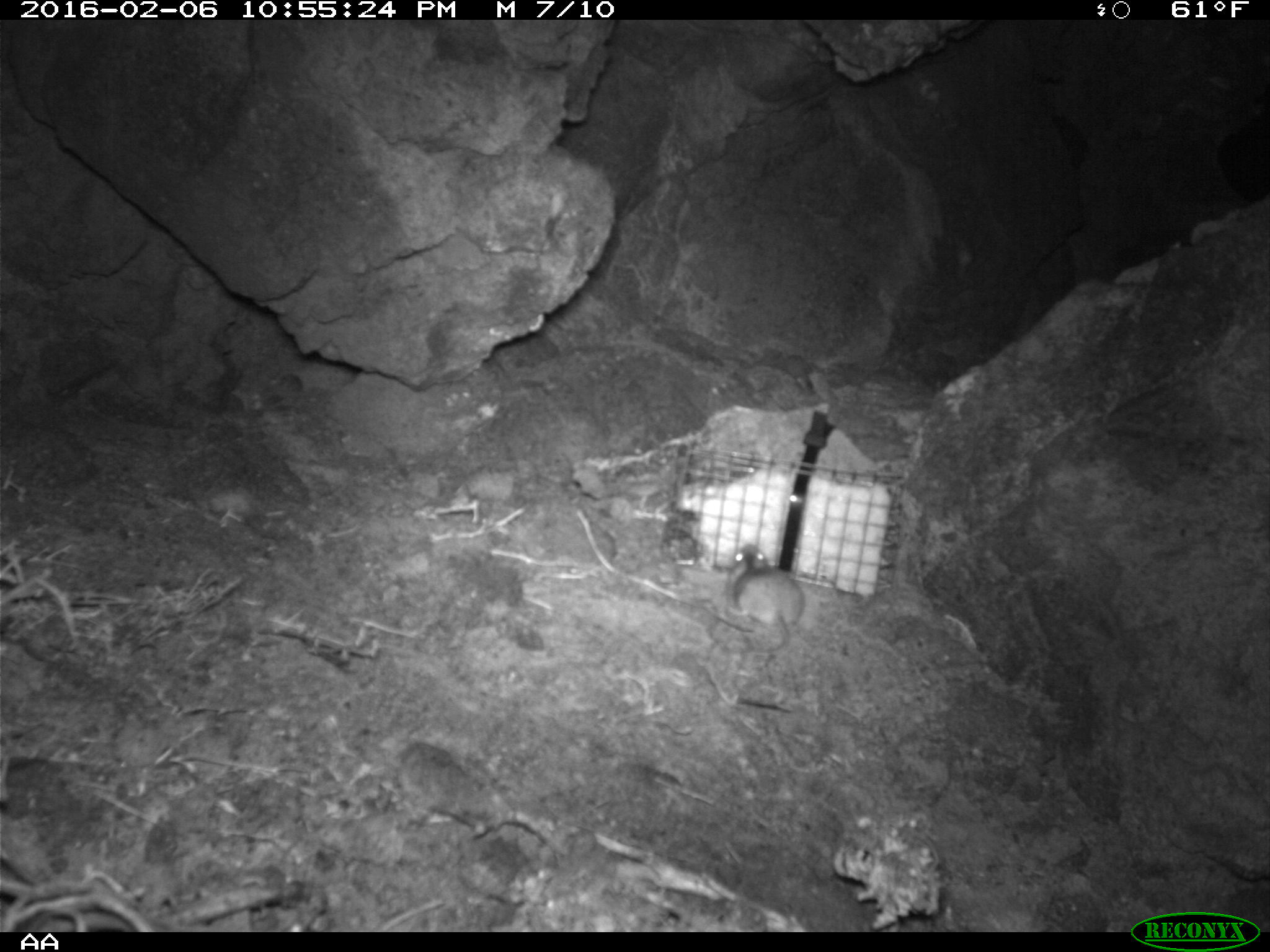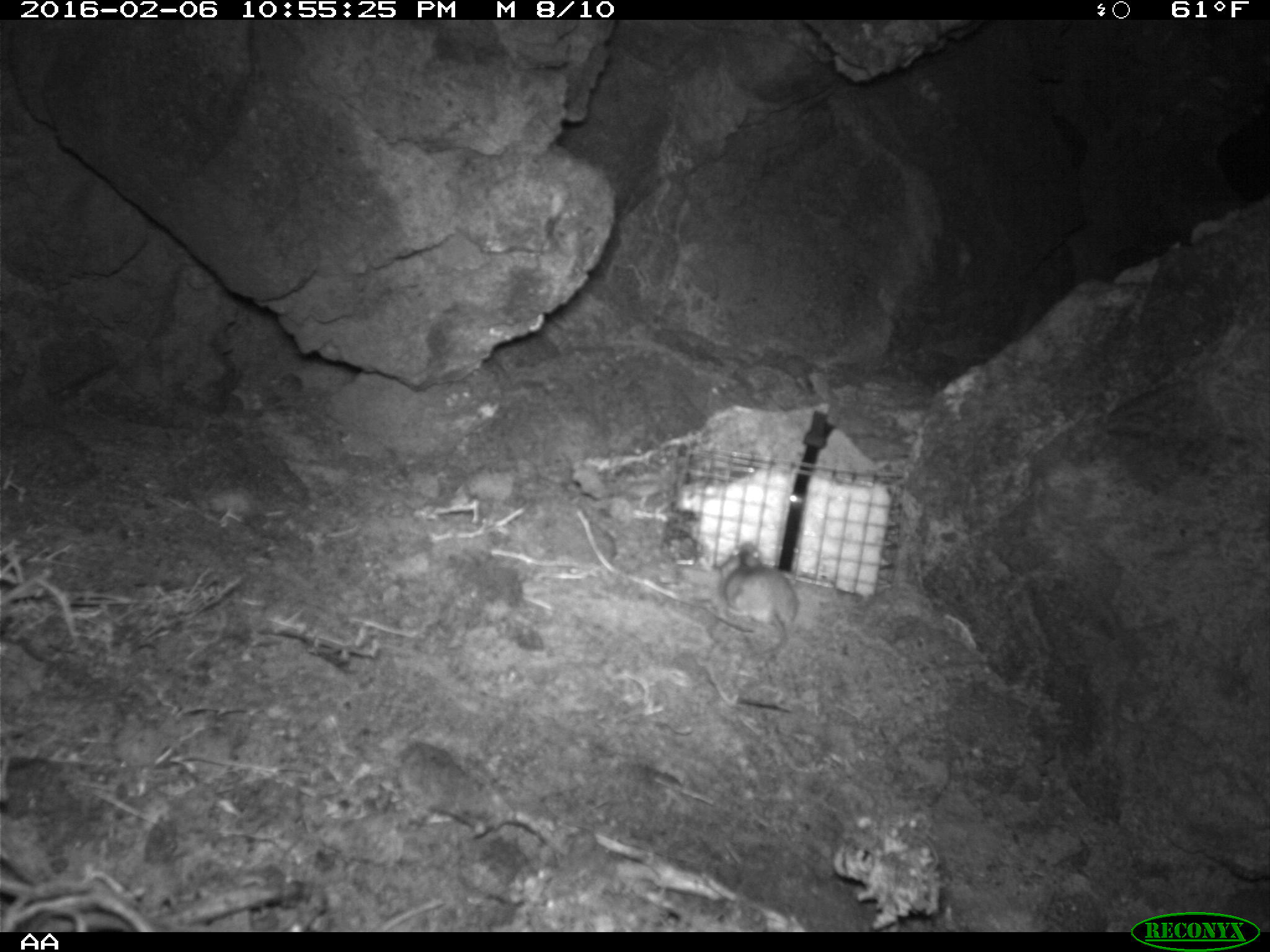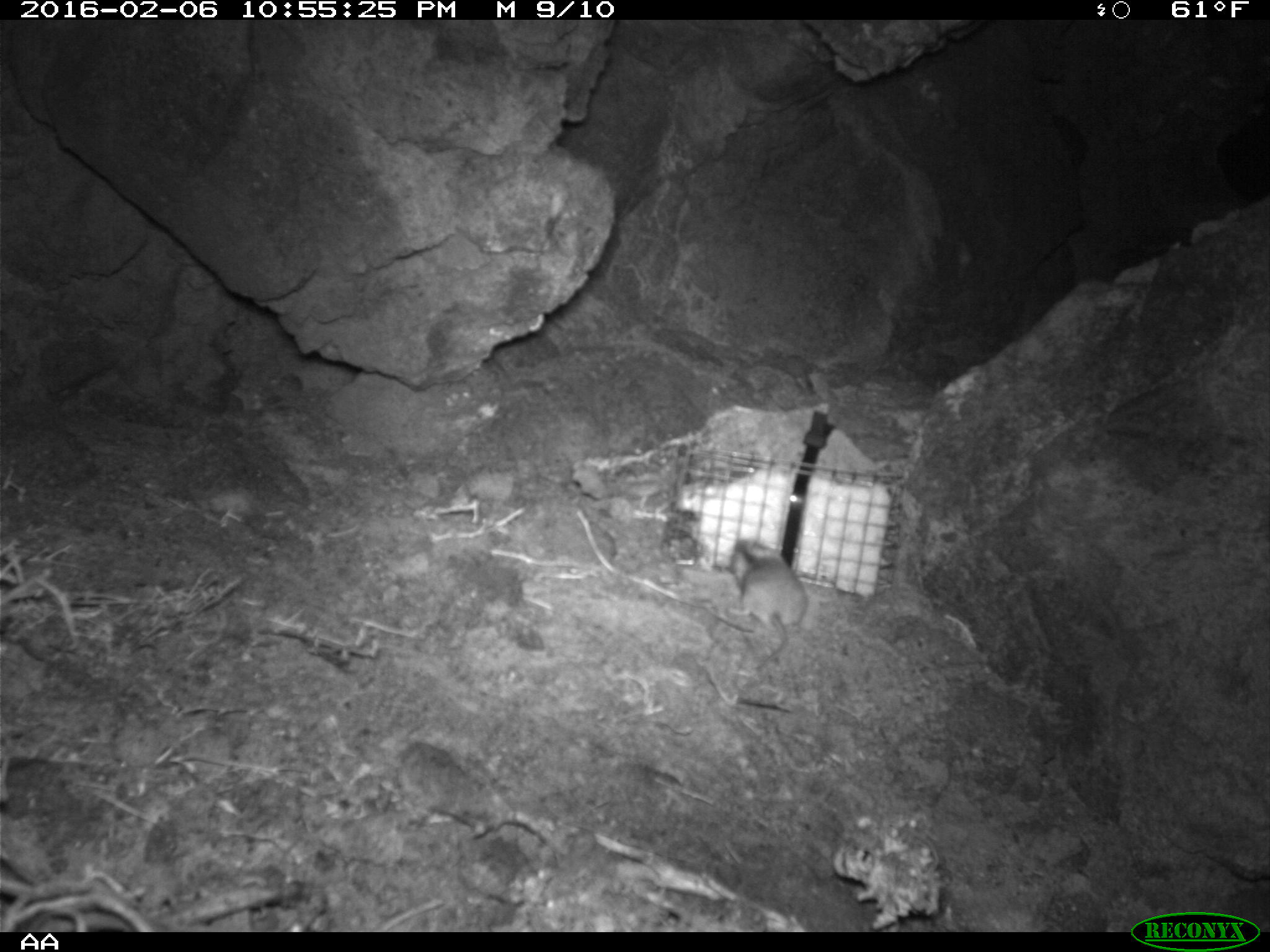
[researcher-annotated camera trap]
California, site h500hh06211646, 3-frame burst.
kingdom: Animalia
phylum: Chordata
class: Mammalia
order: Rodentia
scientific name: Rodentia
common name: rodent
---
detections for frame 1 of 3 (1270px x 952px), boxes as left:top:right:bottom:
rodent: 726:542:807:653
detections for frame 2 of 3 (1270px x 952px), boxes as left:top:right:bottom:
rodent: 719:539:800:653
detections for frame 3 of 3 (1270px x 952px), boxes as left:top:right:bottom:
rodent: 728:539:807:671